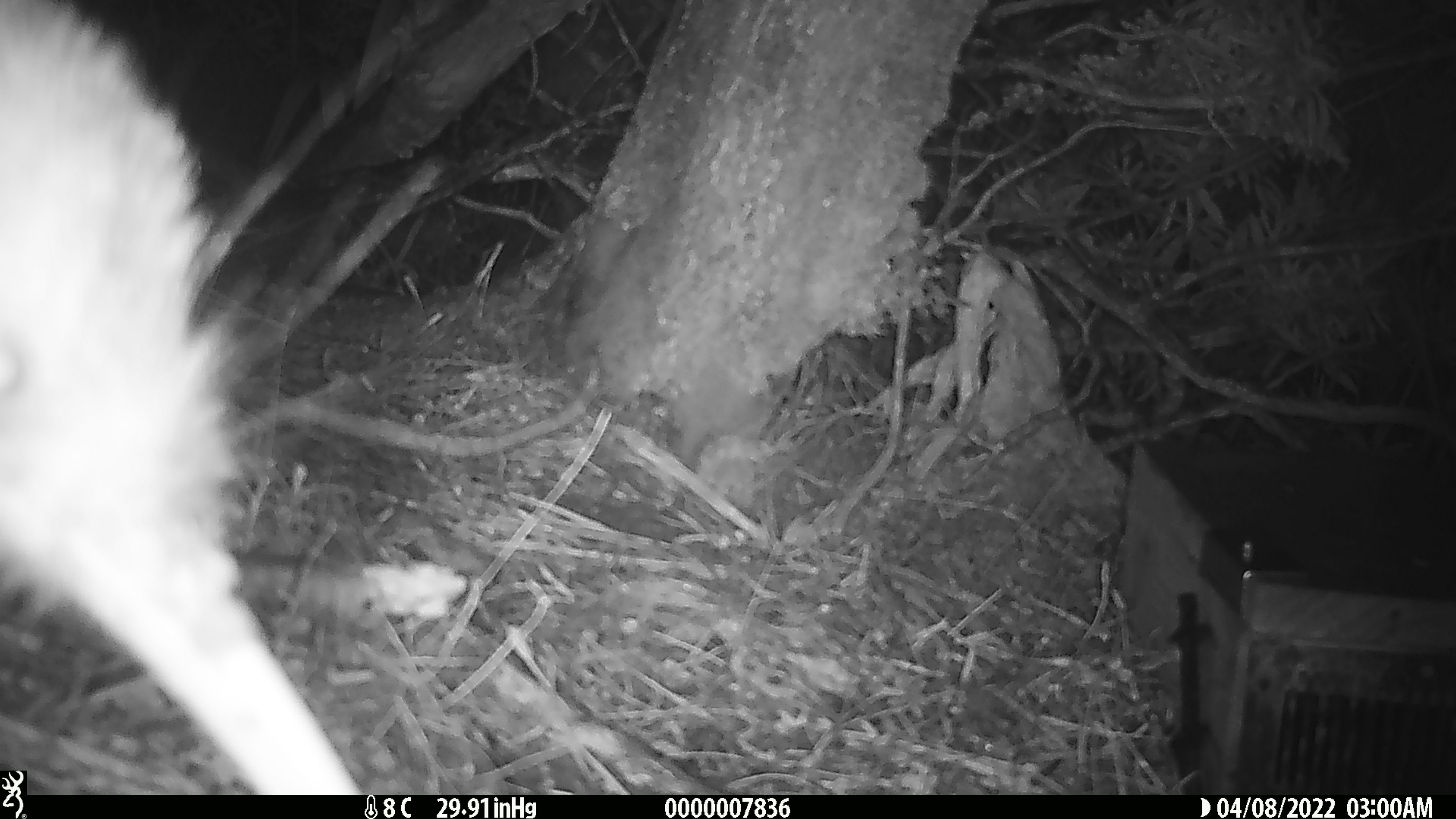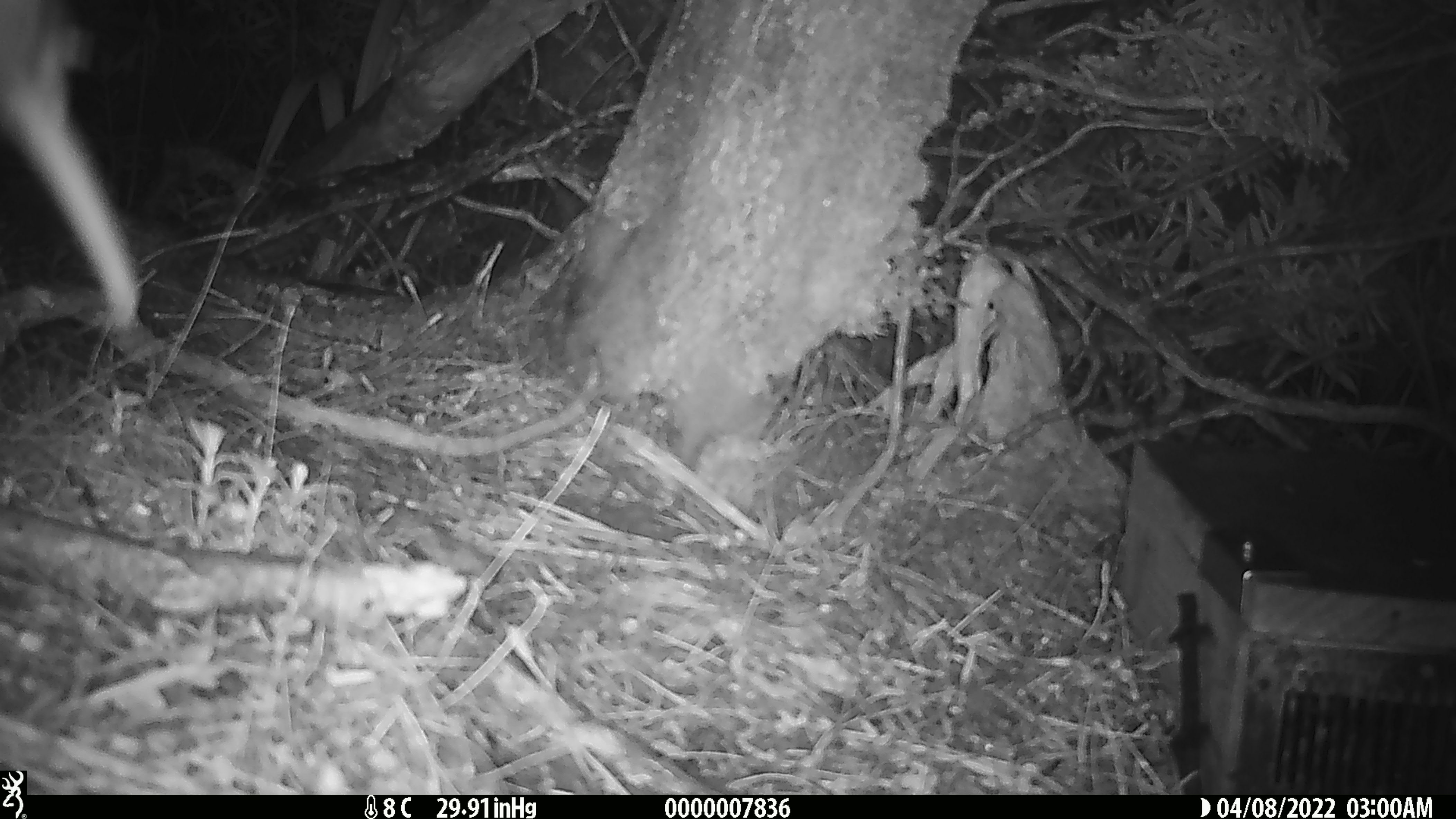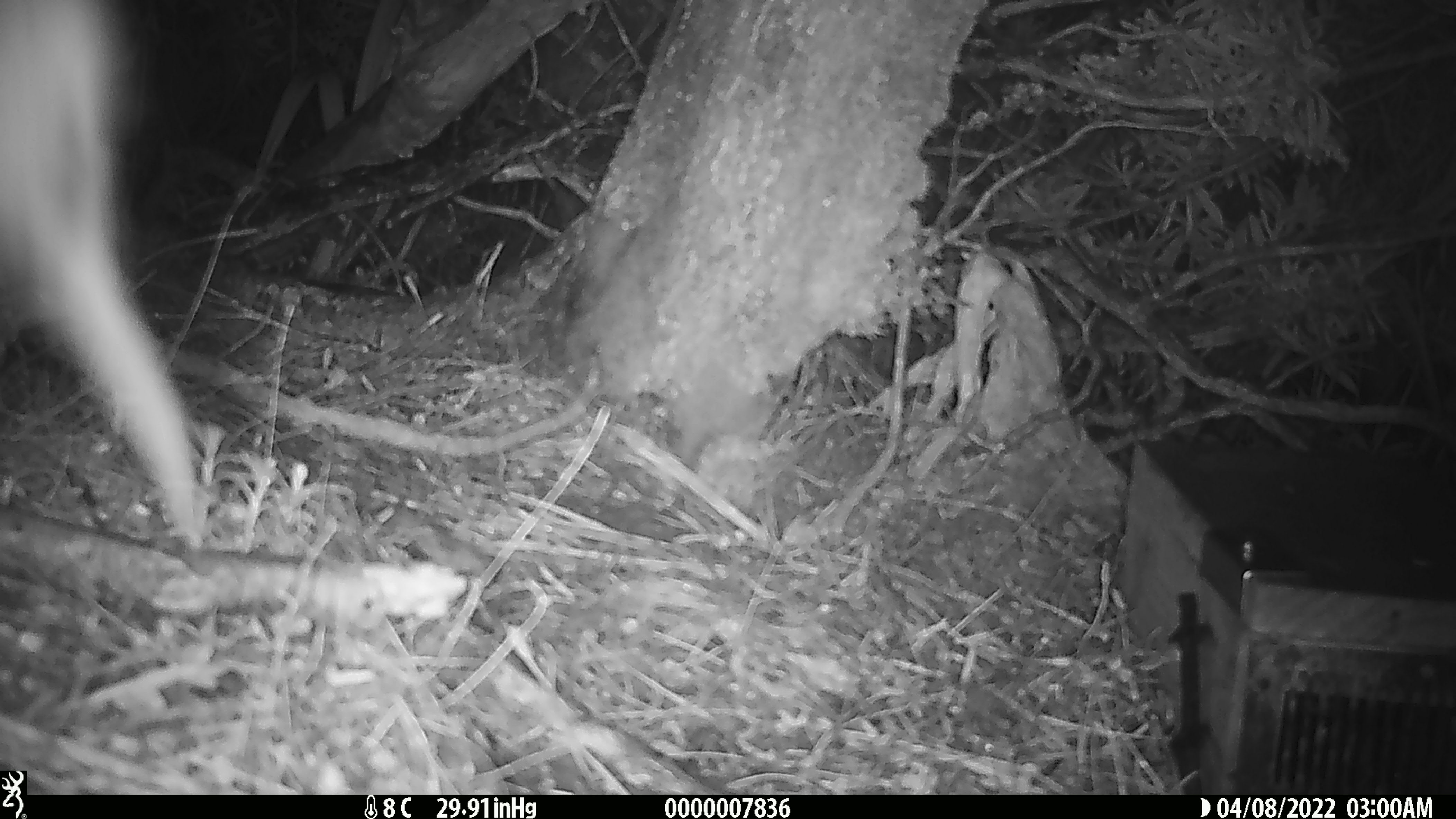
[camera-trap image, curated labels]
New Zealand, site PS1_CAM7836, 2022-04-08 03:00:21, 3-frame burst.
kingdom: Animalia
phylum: Chordata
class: Aves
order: Apterygiformes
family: Apterygidae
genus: Apteryx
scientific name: Apteryx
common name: kiwi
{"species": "kiwi (Apteryx)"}